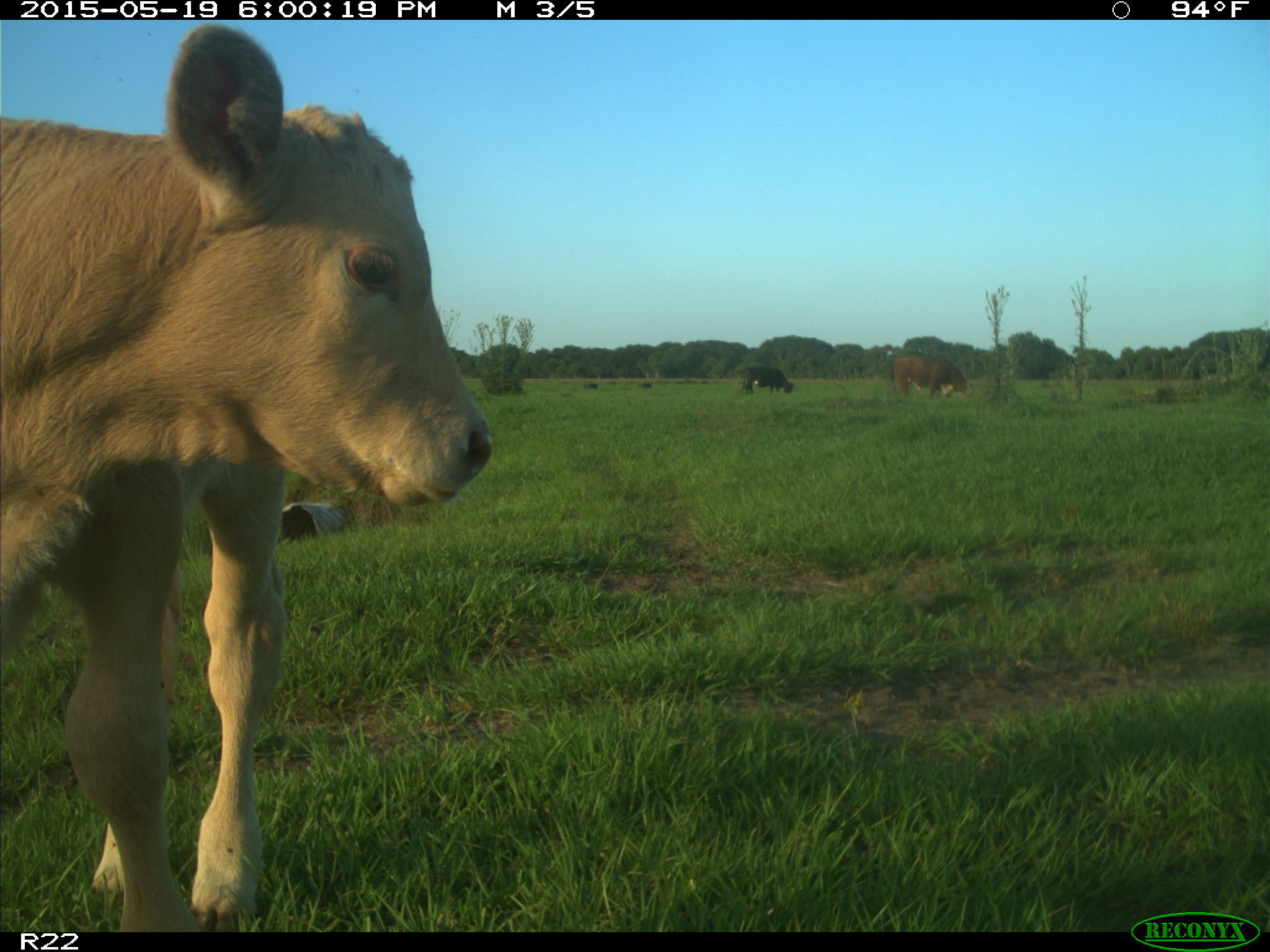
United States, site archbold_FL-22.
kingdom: Animalia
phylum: Chordata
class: Mammalia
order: Artiodactyla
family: Bovidae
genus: Bos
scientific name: Bos taurus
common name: domestic cow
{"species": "Bos taurus (domestic cow)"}